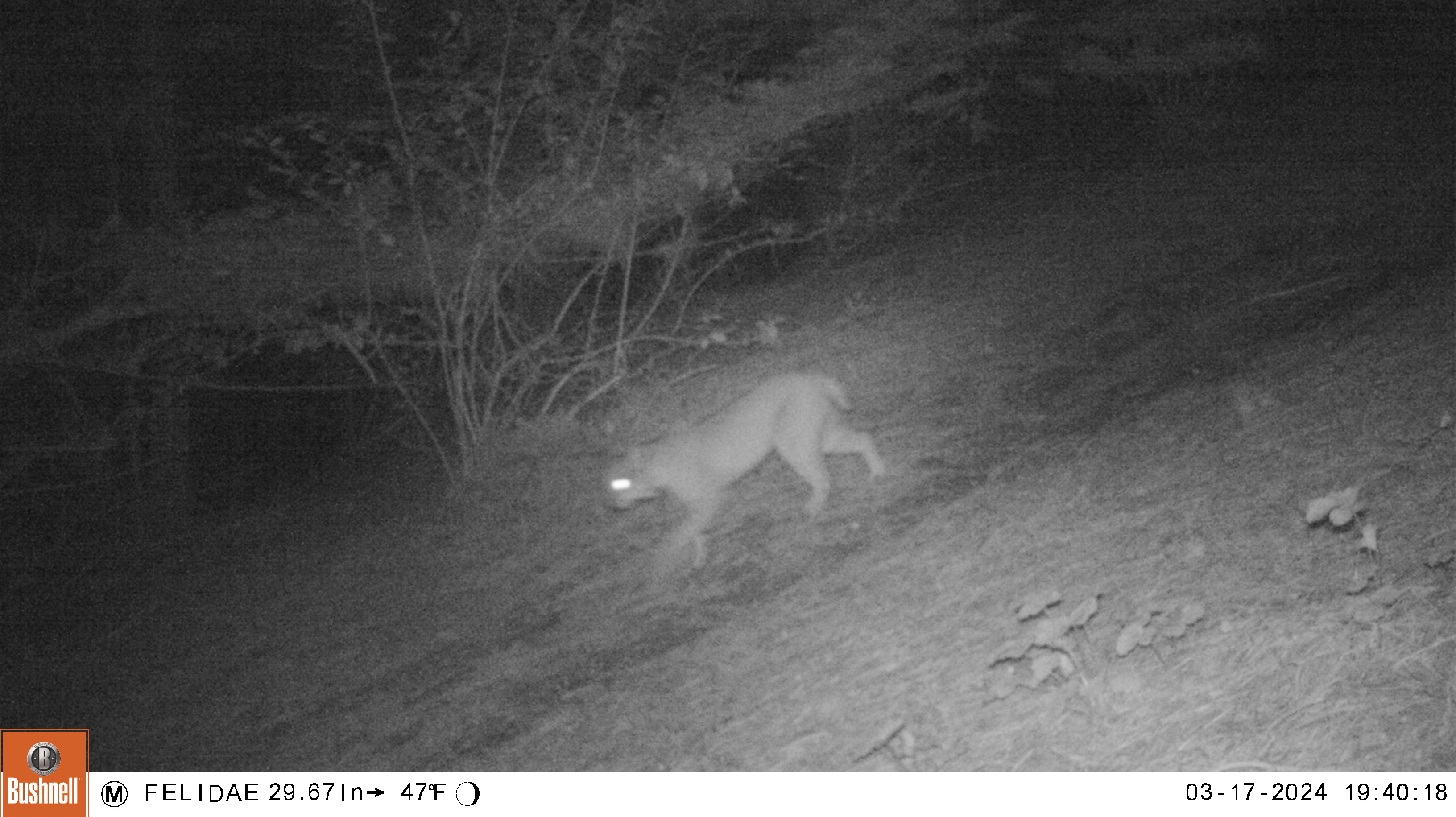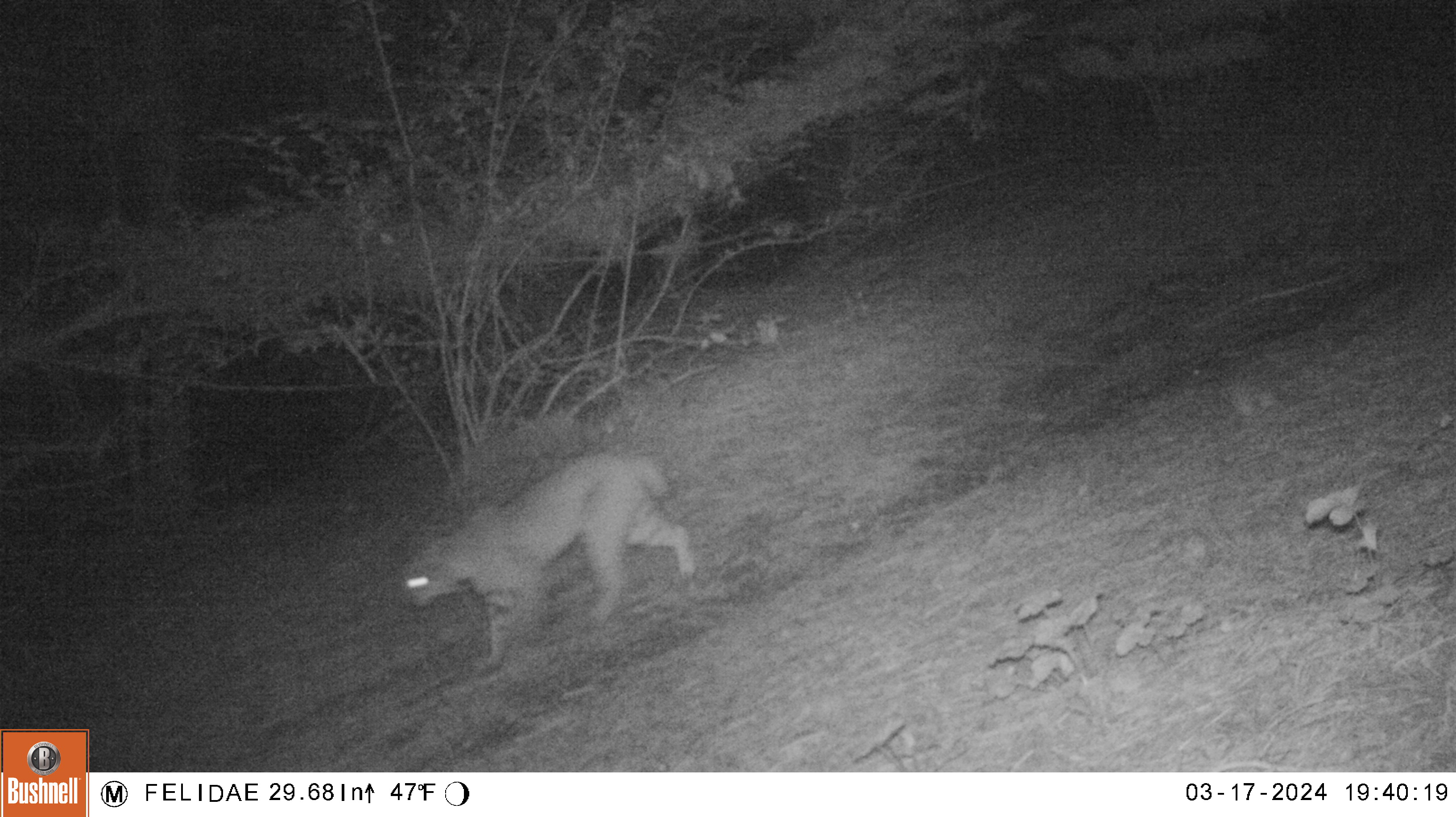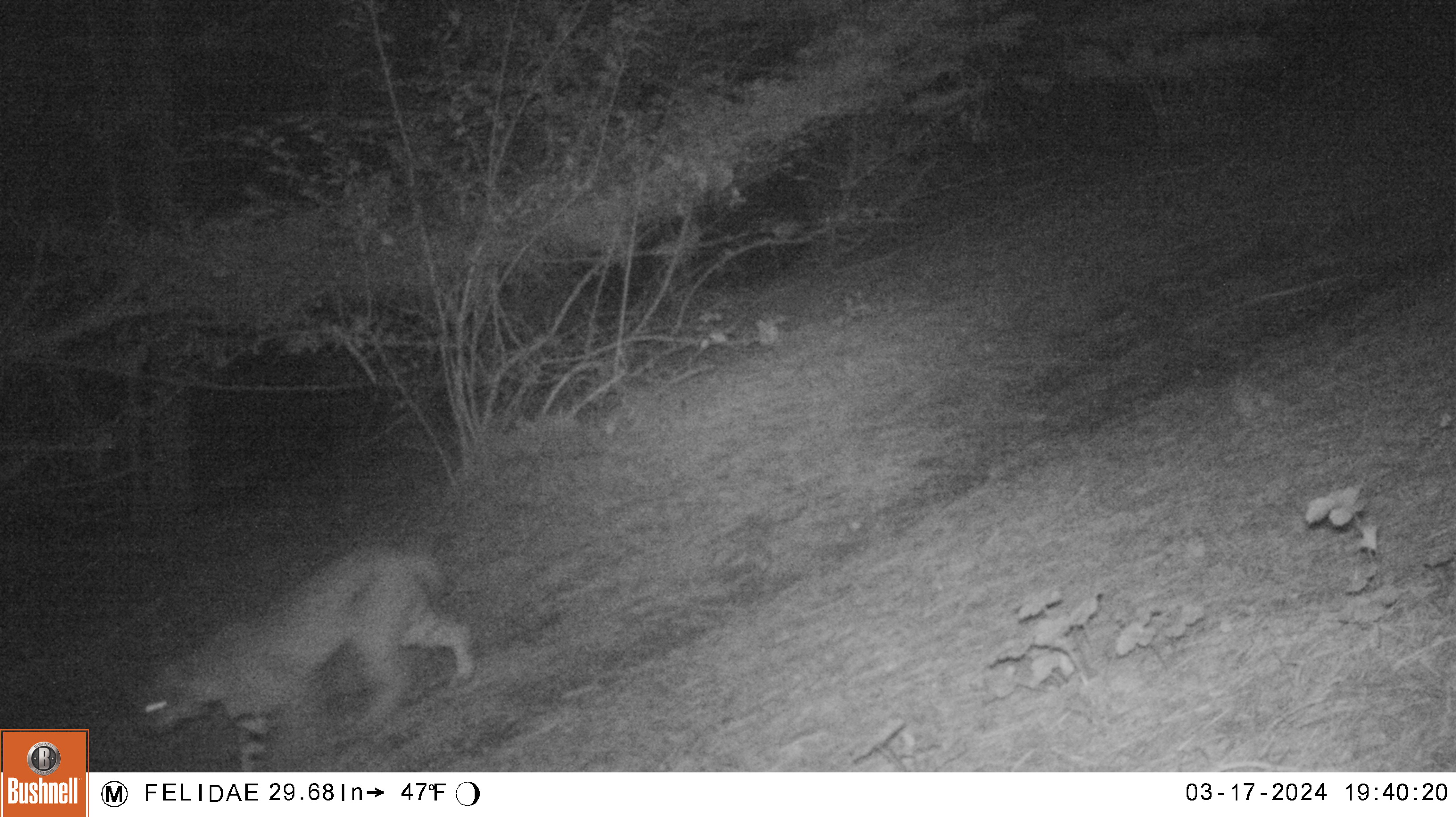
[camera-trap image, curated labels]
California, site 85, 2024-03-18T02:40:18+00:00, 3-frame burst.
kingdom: Animalia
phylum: Chordata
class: Mammalia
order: Carnivora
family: Felidae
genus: Lynx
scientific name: Lynx rufus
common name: bobcat